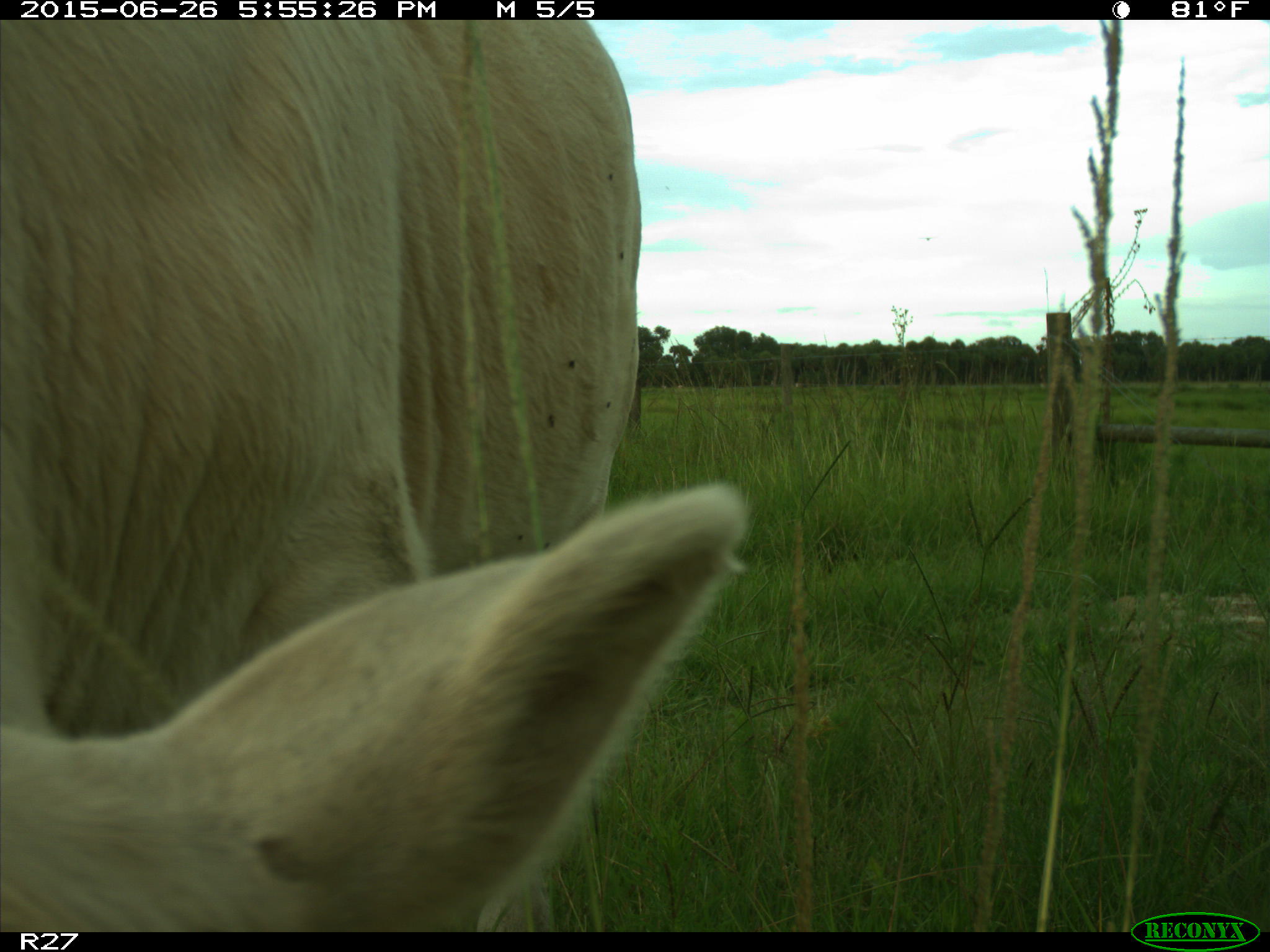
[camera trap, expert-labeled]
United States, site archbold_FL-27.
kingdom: Animalia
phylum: Chordata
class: Mammalia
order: Artiodactyla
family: Bovidae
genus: Bos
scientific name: Bos taurus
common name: domestic cow